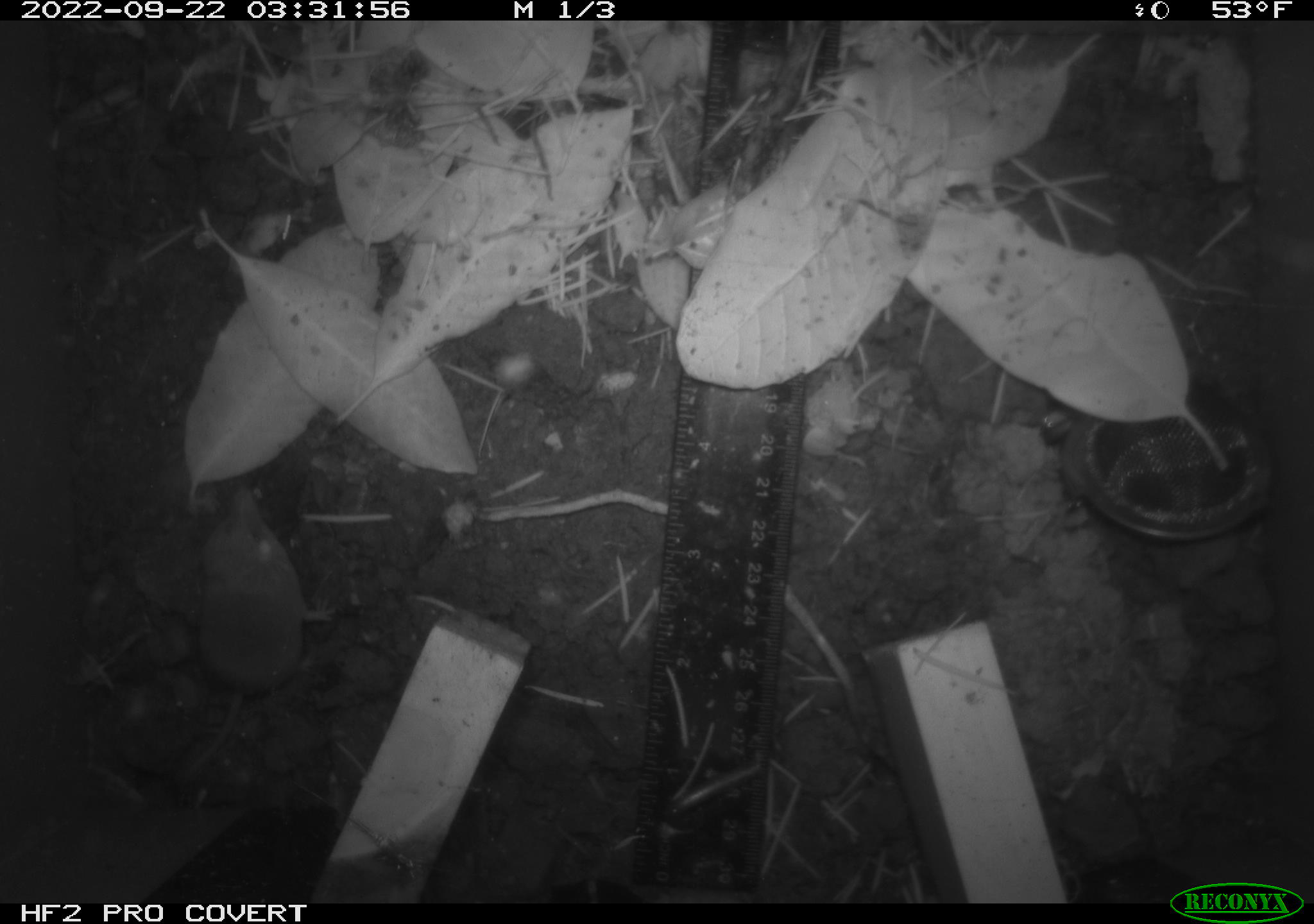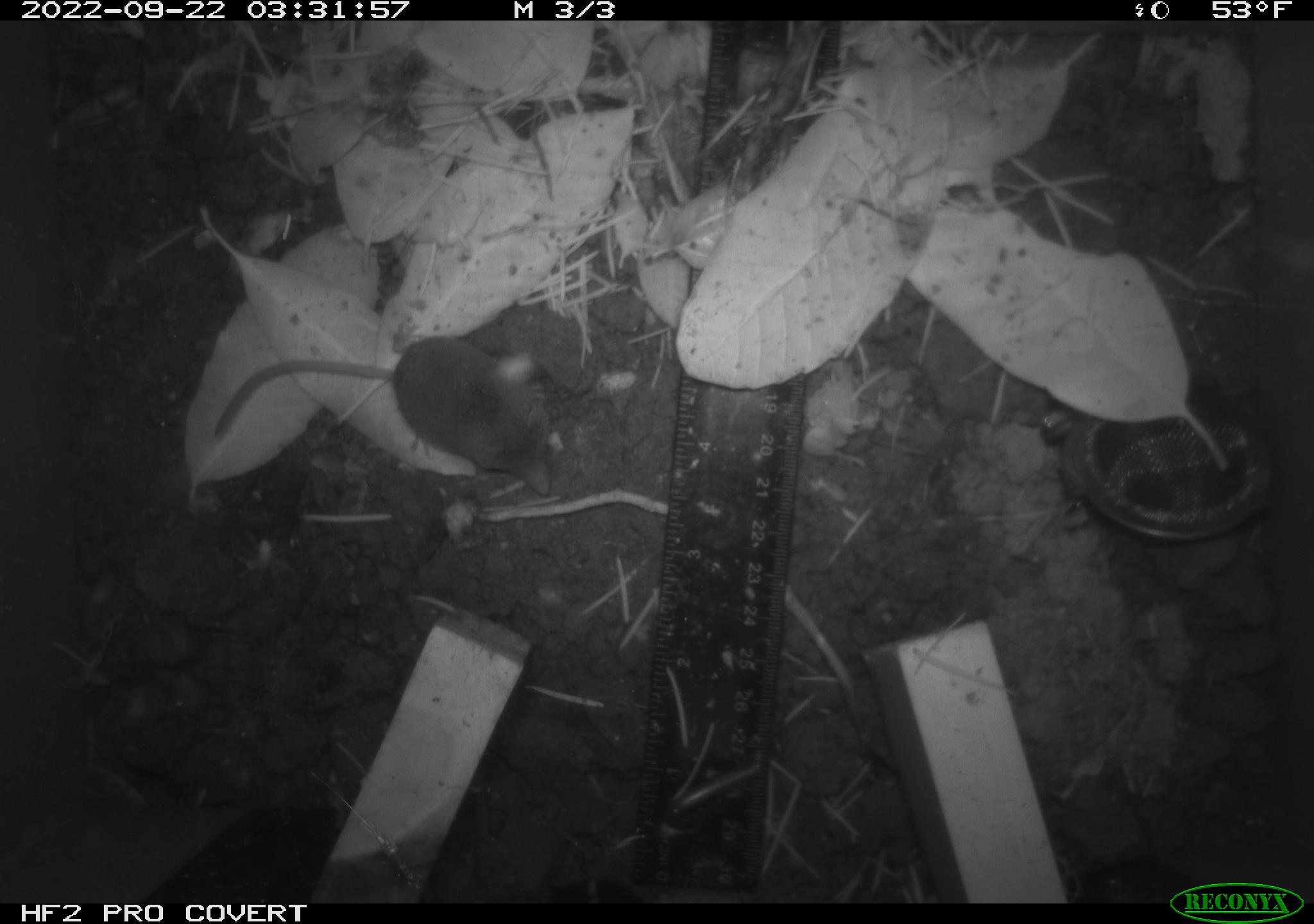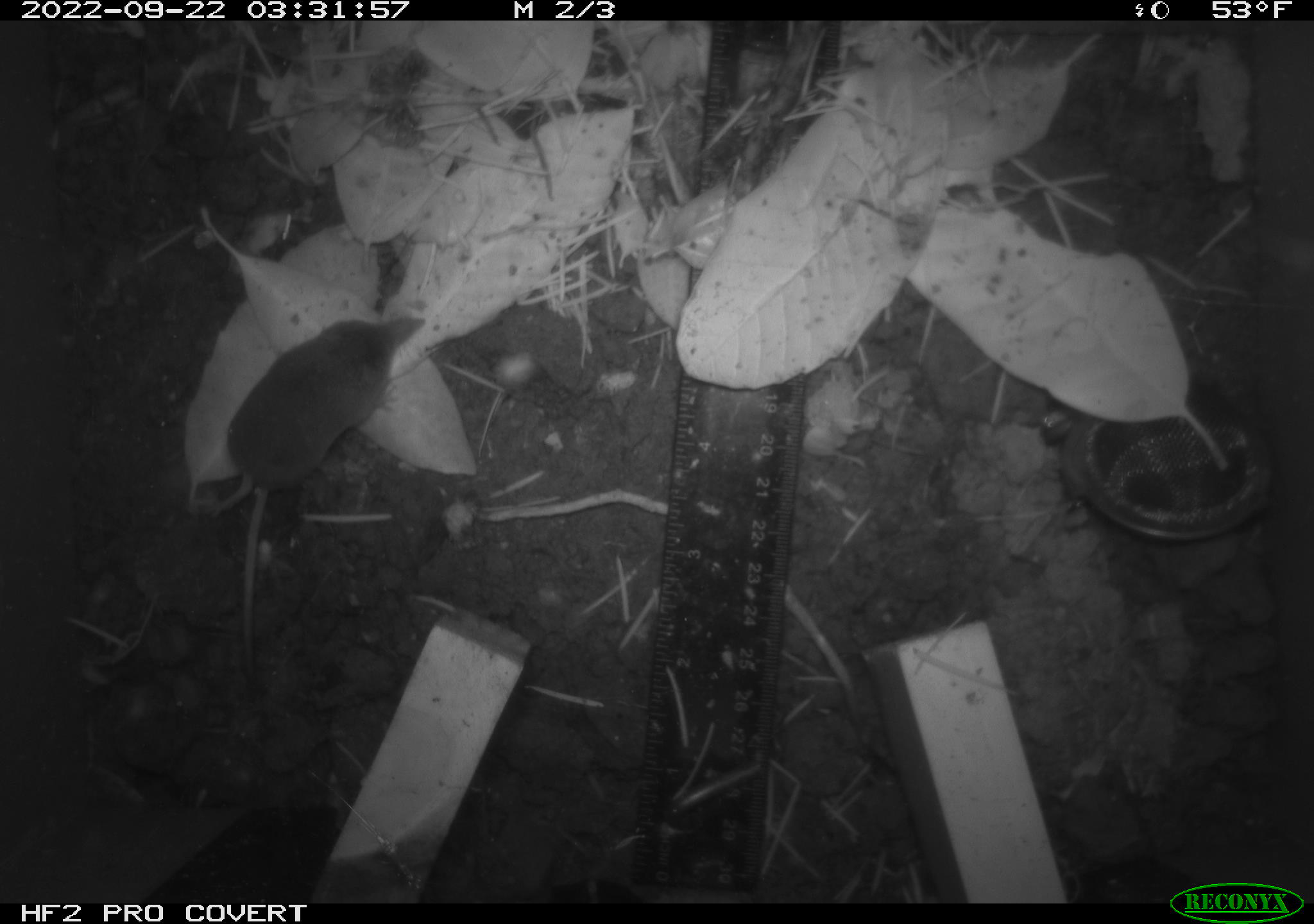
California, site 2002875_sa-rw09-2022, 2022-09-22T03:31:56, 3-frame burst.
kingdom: Animalia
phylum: Chordata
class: Mammalia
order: Eulipotyphla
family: Soricidae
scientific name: Soricidae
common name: shrews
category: soricidae family